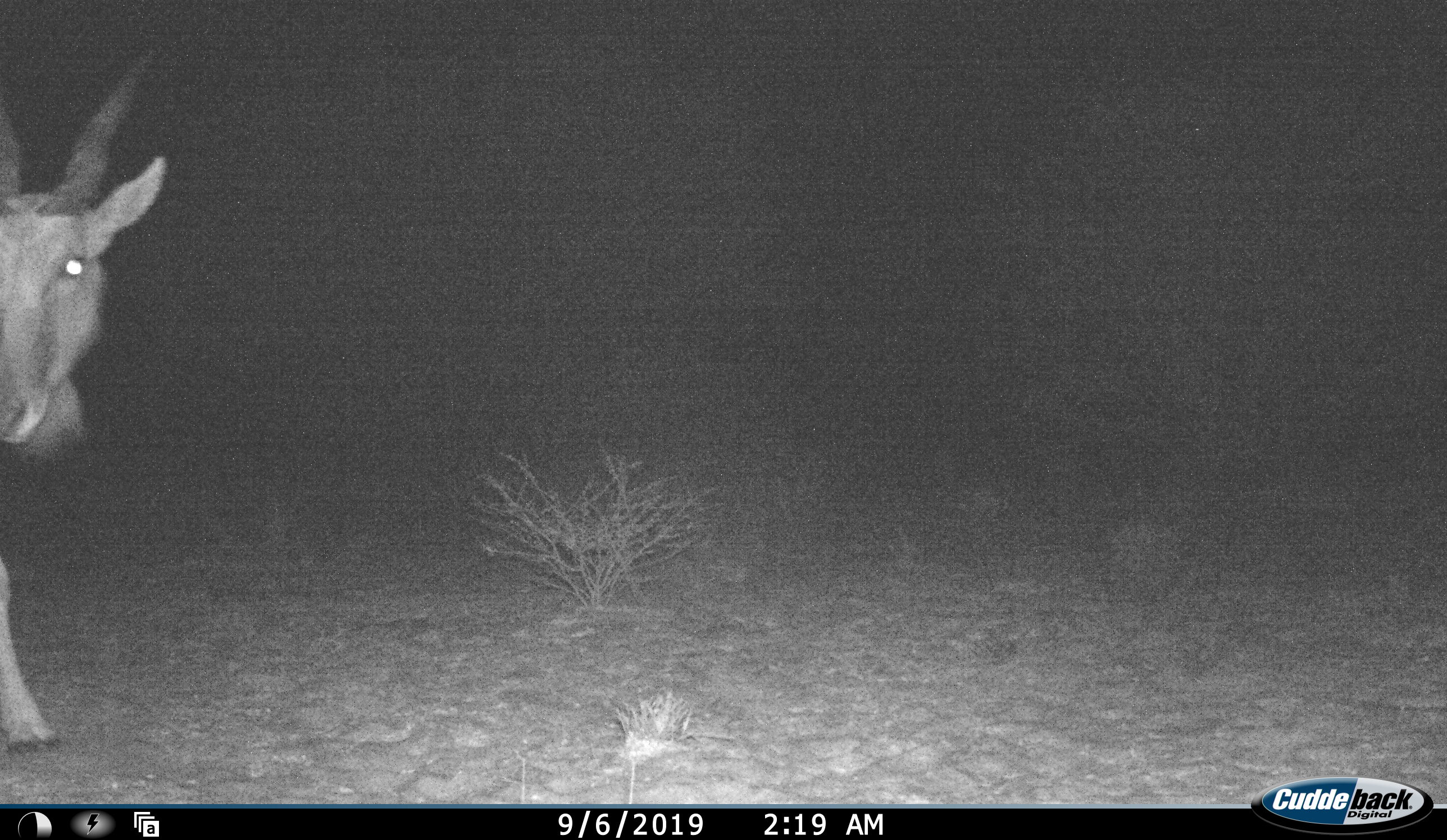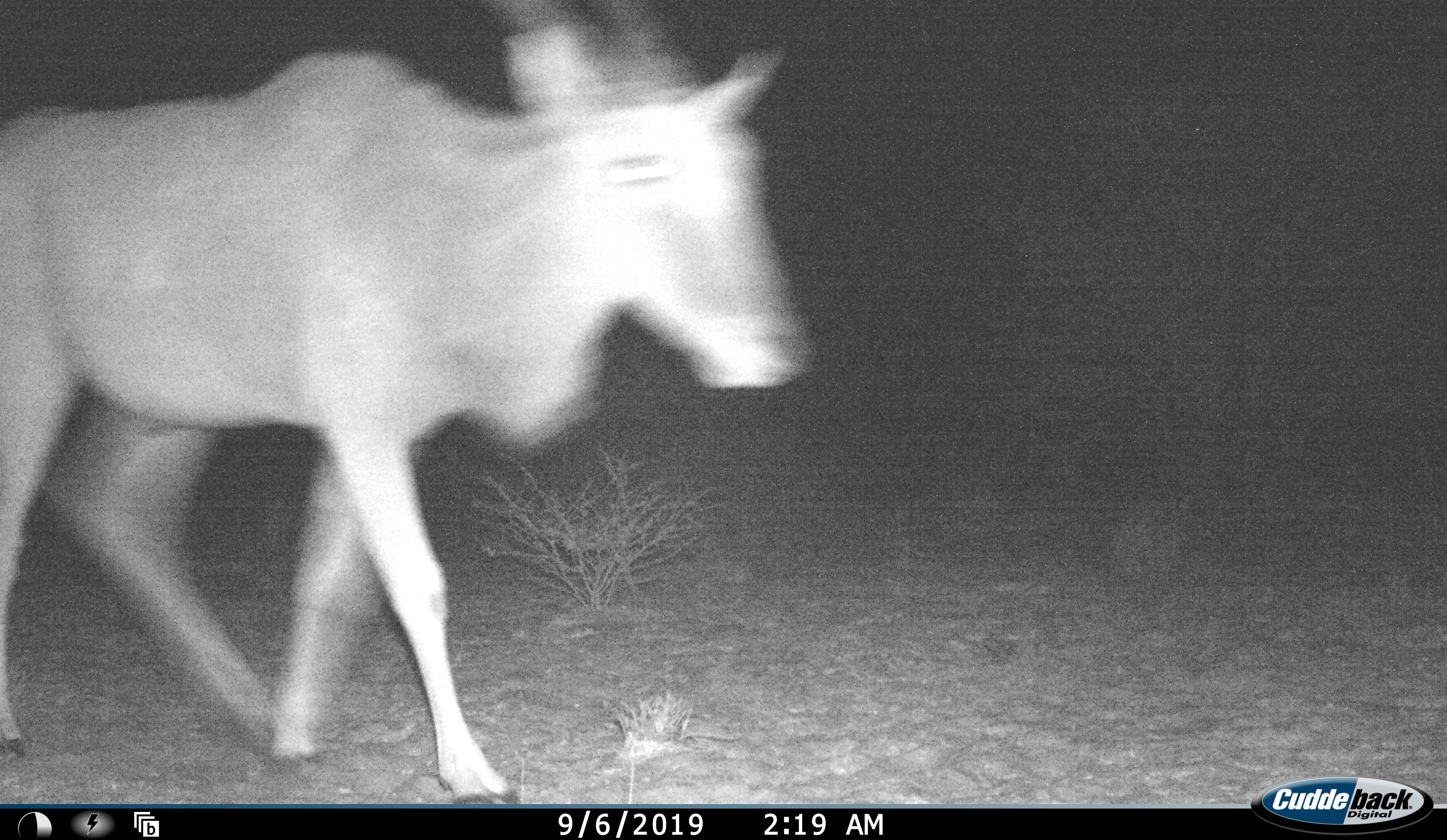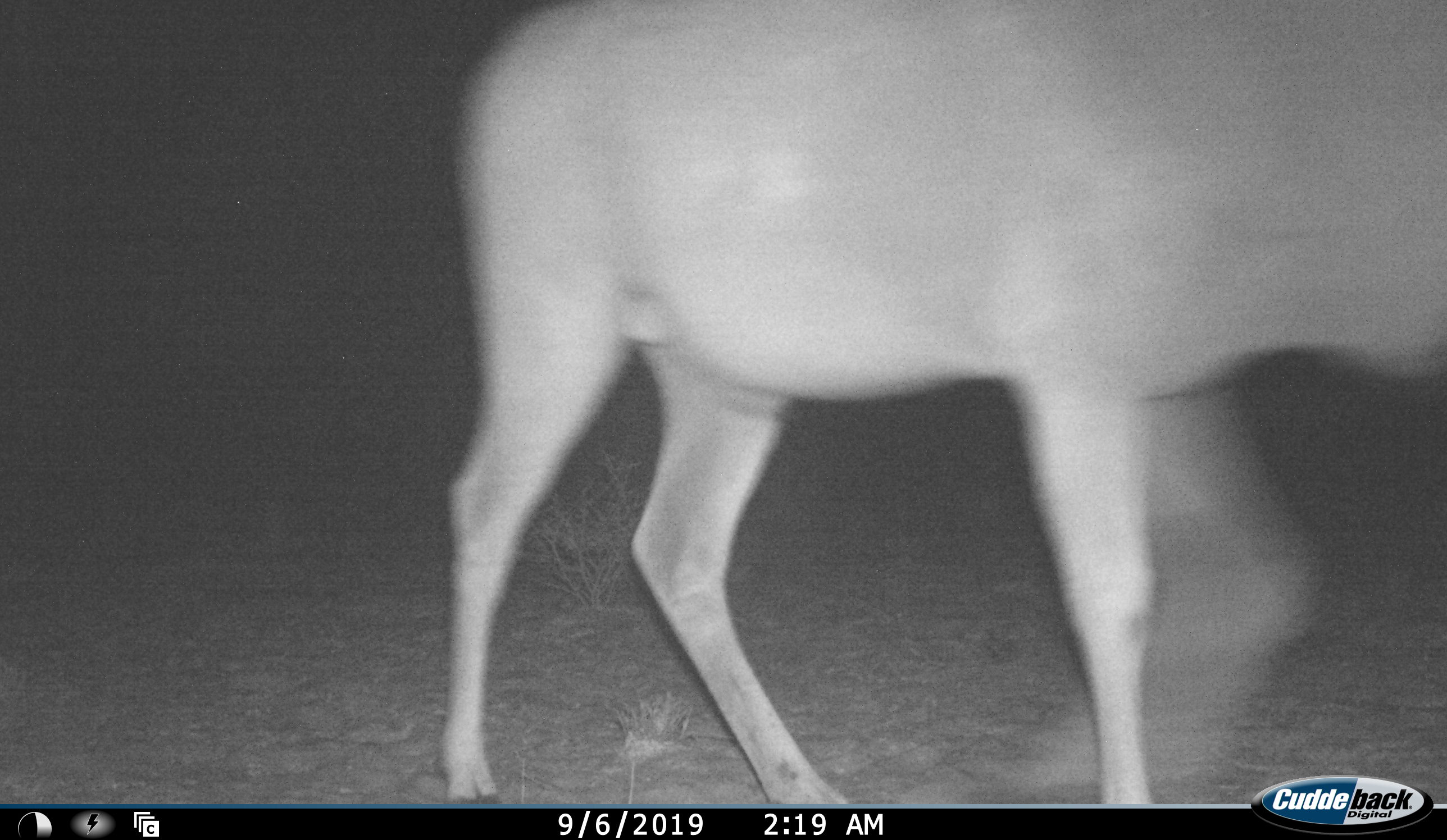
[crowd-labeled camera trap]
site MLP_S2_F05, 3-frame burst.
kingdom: Animalia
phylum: Chordata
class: Mammalia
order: Artiodactyla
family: Bovidae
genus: Tragelaphus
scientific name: Tragelaphus oryx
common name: eland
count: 1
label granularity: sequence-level